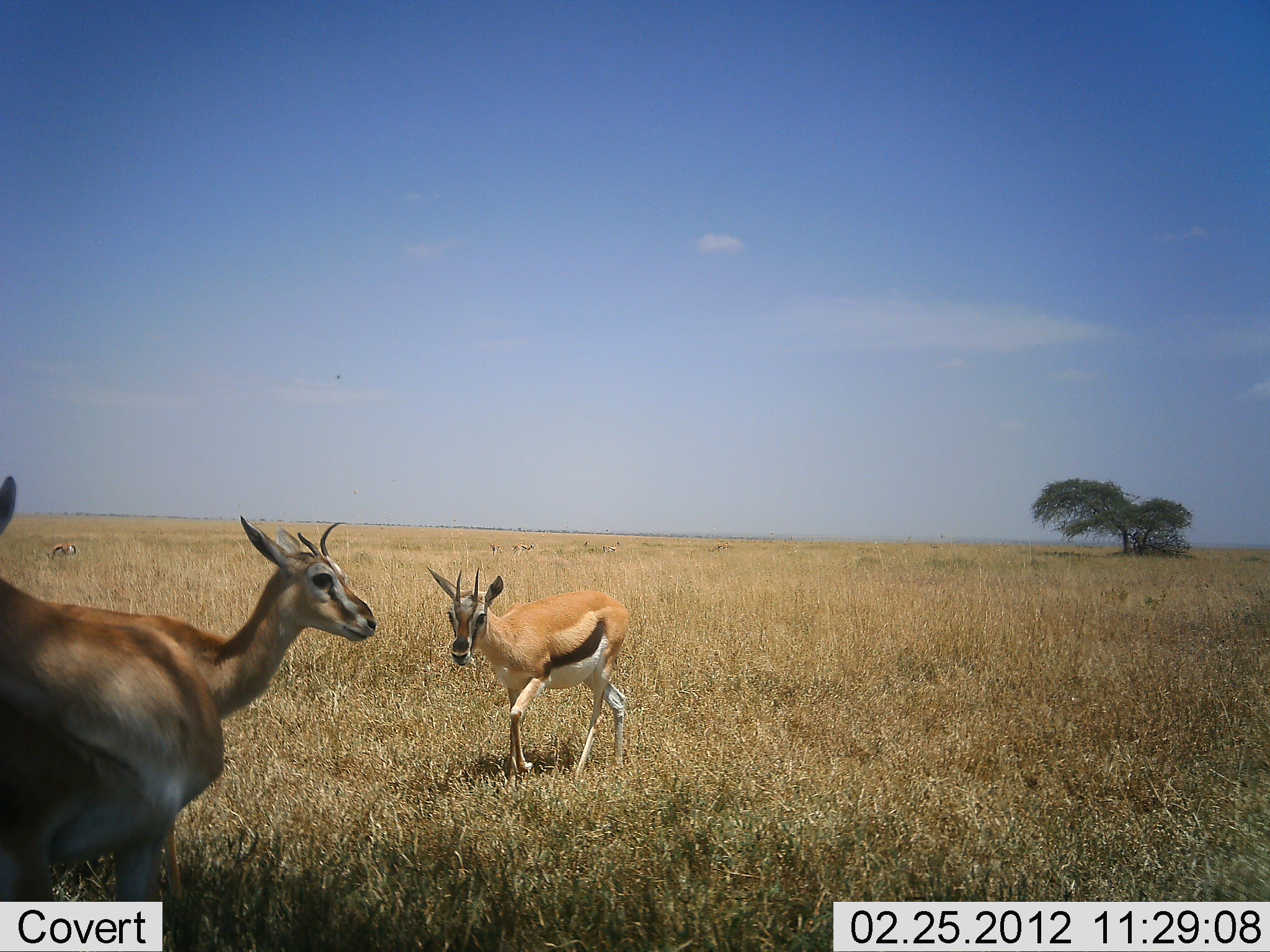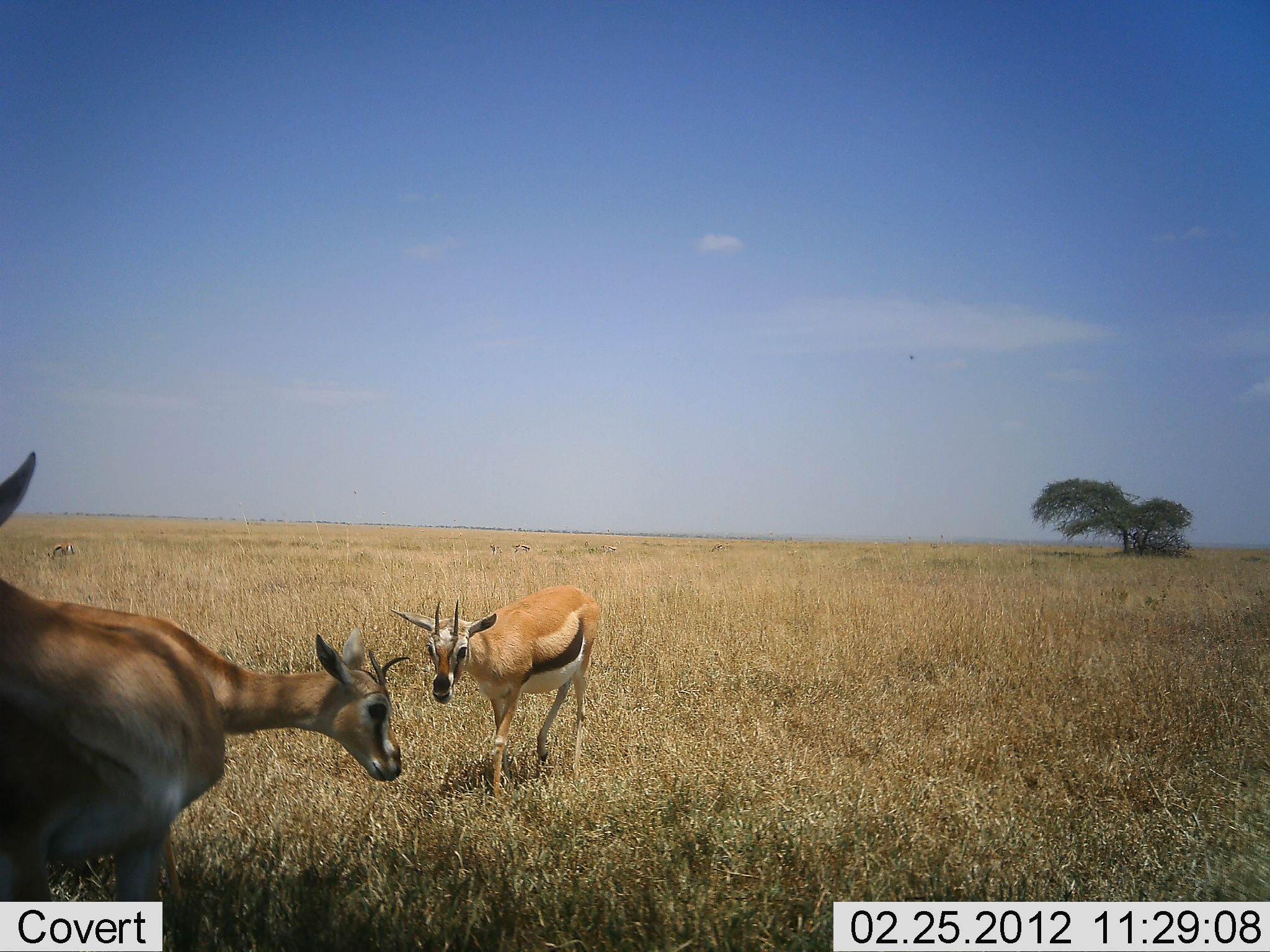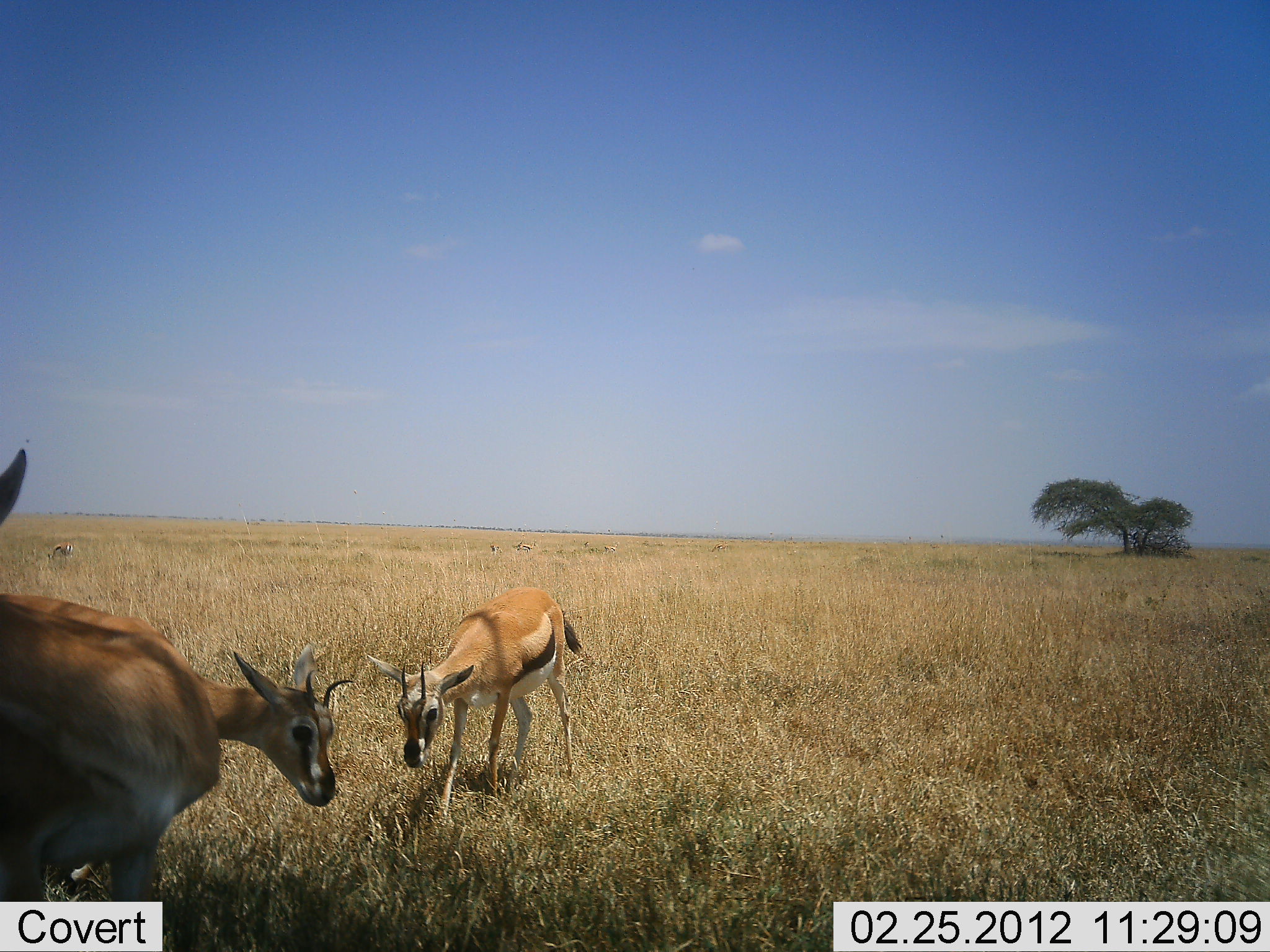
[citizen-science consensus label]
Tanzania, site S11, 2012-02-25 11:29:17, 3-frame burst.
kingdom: Animalia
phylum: Chordata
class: Mammalia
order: Artiodactyla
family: Bovidae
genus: Eudorcas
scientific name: Eudorcas thomsonii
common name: thomson's gazelle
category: gazellethomsons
Gazellethomsons (thomson's gazelle) (Eudorcas thomsonii), count 3. Behavior (volunteer vote fractions): standing 69%, resting 0%, moving 54%, interacting 4%. Young present (vote fraction): 4%. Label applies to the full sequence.